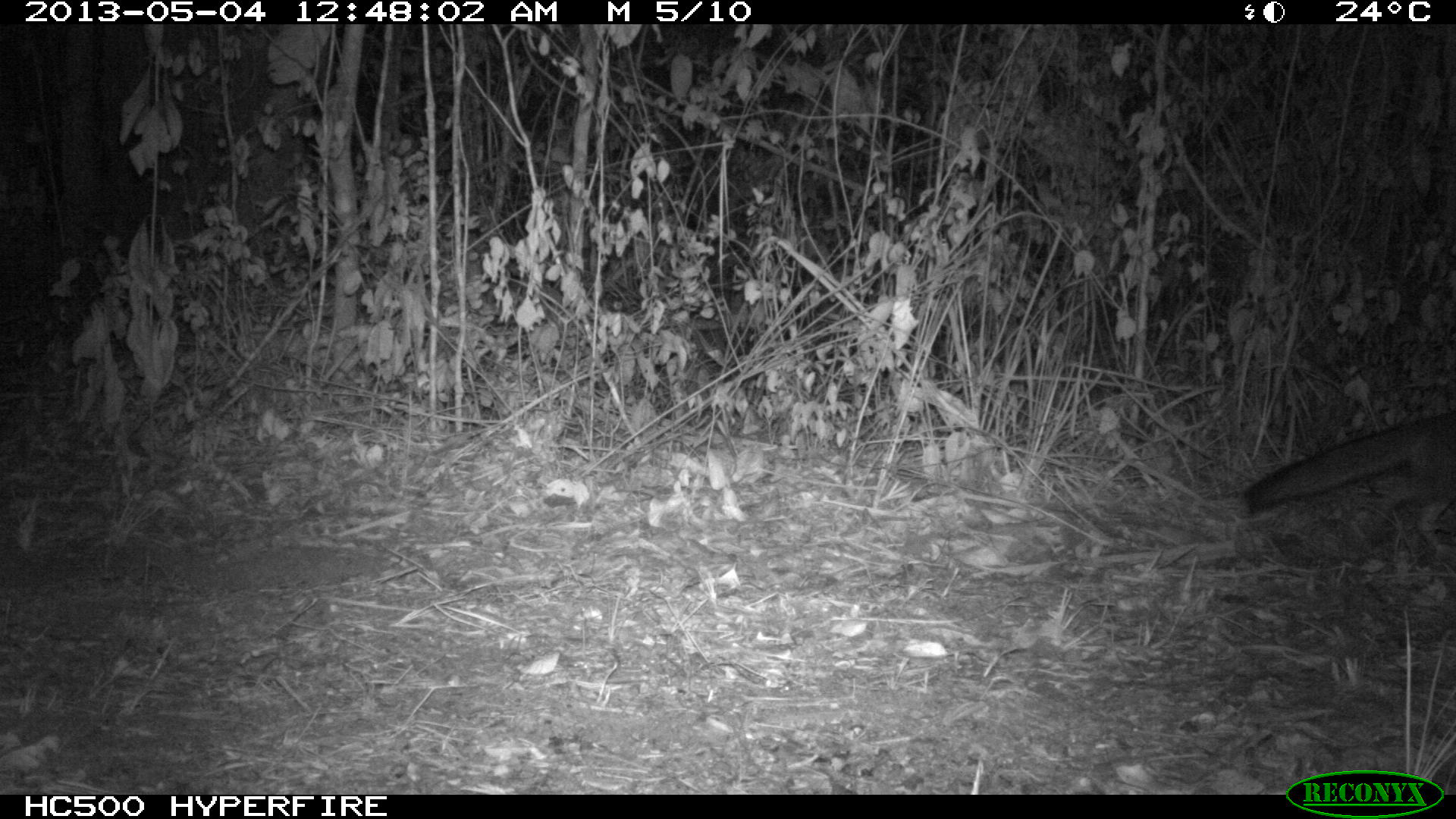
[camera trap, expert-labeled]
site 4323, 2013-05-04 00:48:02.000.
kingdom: Animalia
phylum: Chordata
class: Mammalia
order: Carnivora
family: Canidae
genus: Urocyon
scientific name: Urocyon cinereoargenteus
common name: gray fox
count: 1